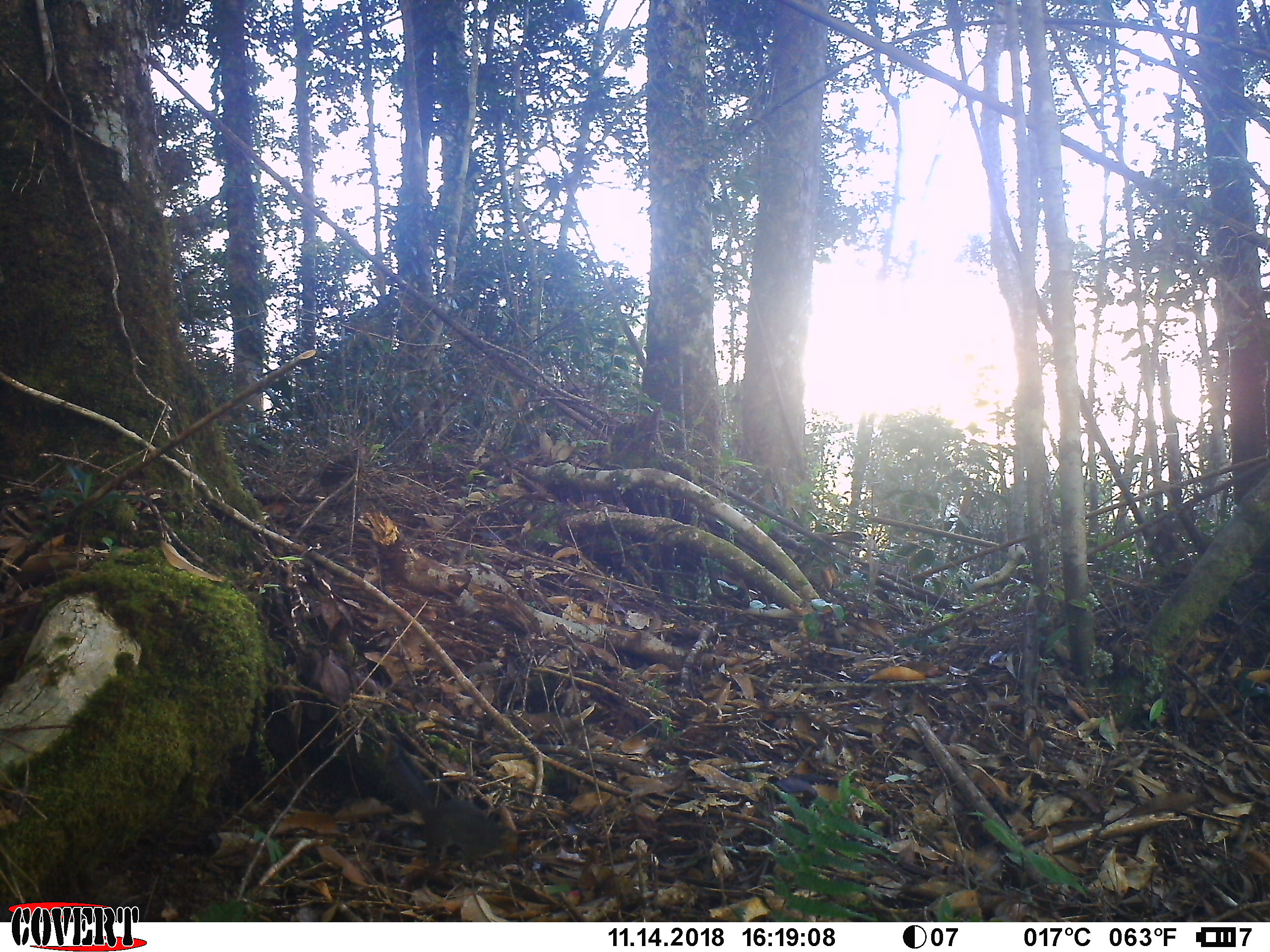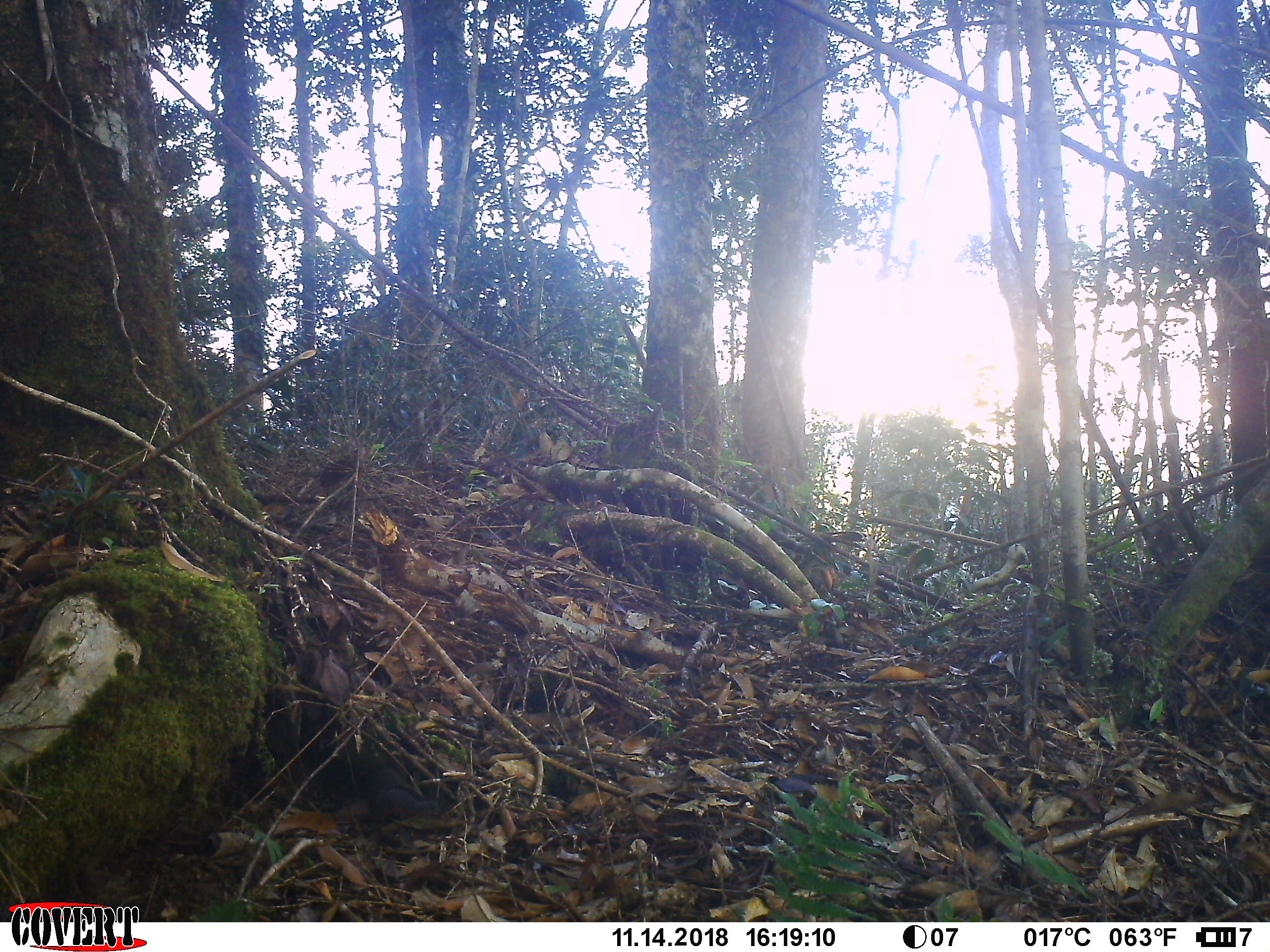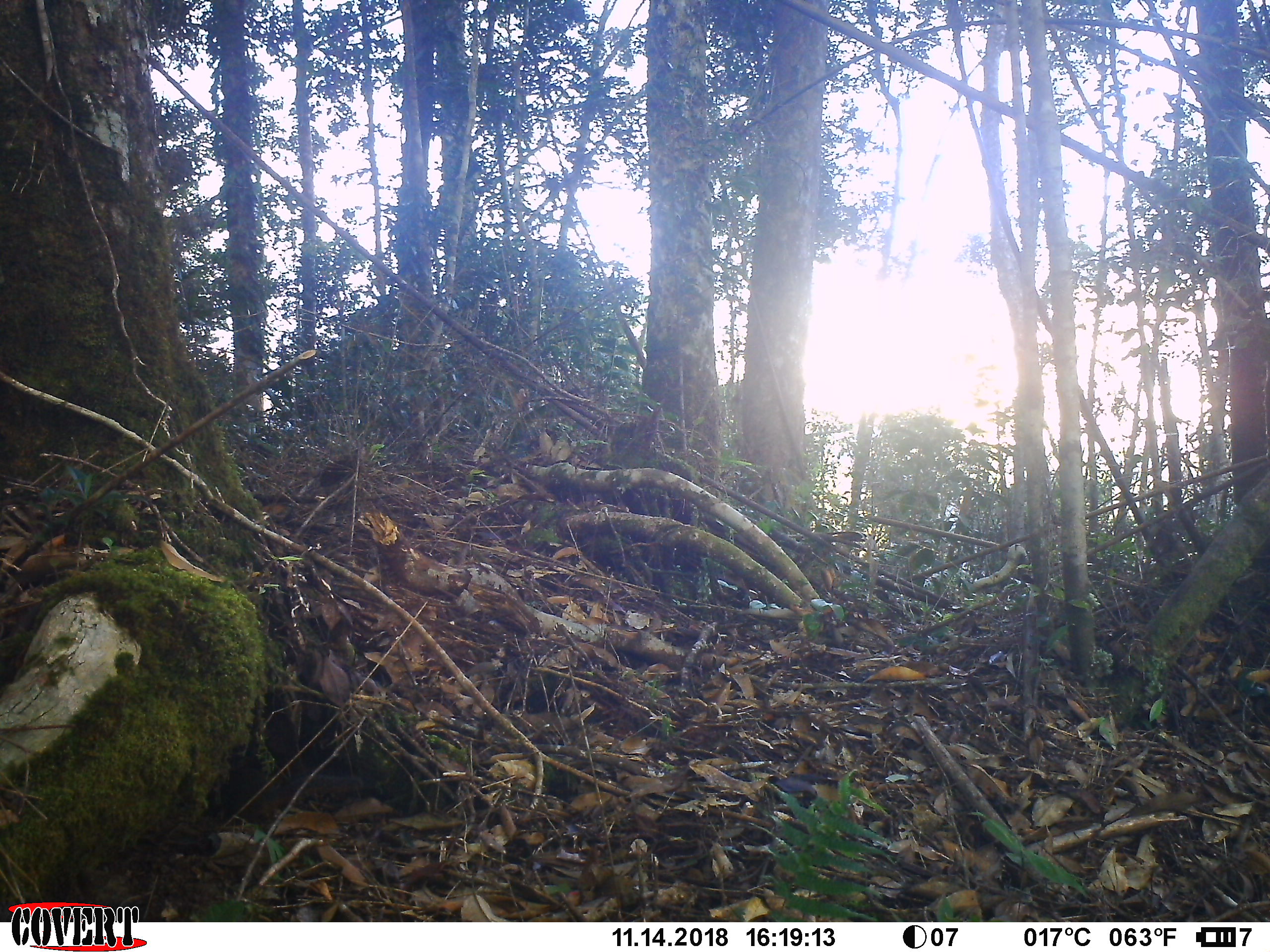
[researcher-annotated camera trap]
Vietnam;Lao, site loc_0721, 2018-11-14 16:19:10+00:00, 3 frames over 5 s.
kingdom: Animalia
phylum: Chordata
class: Mammalia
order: Rodentia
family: Sciuridae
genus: Dremomys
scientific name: Dremomys rufigenis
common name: red-cheeked squirrel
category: red cheeked squirrel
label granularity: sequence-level